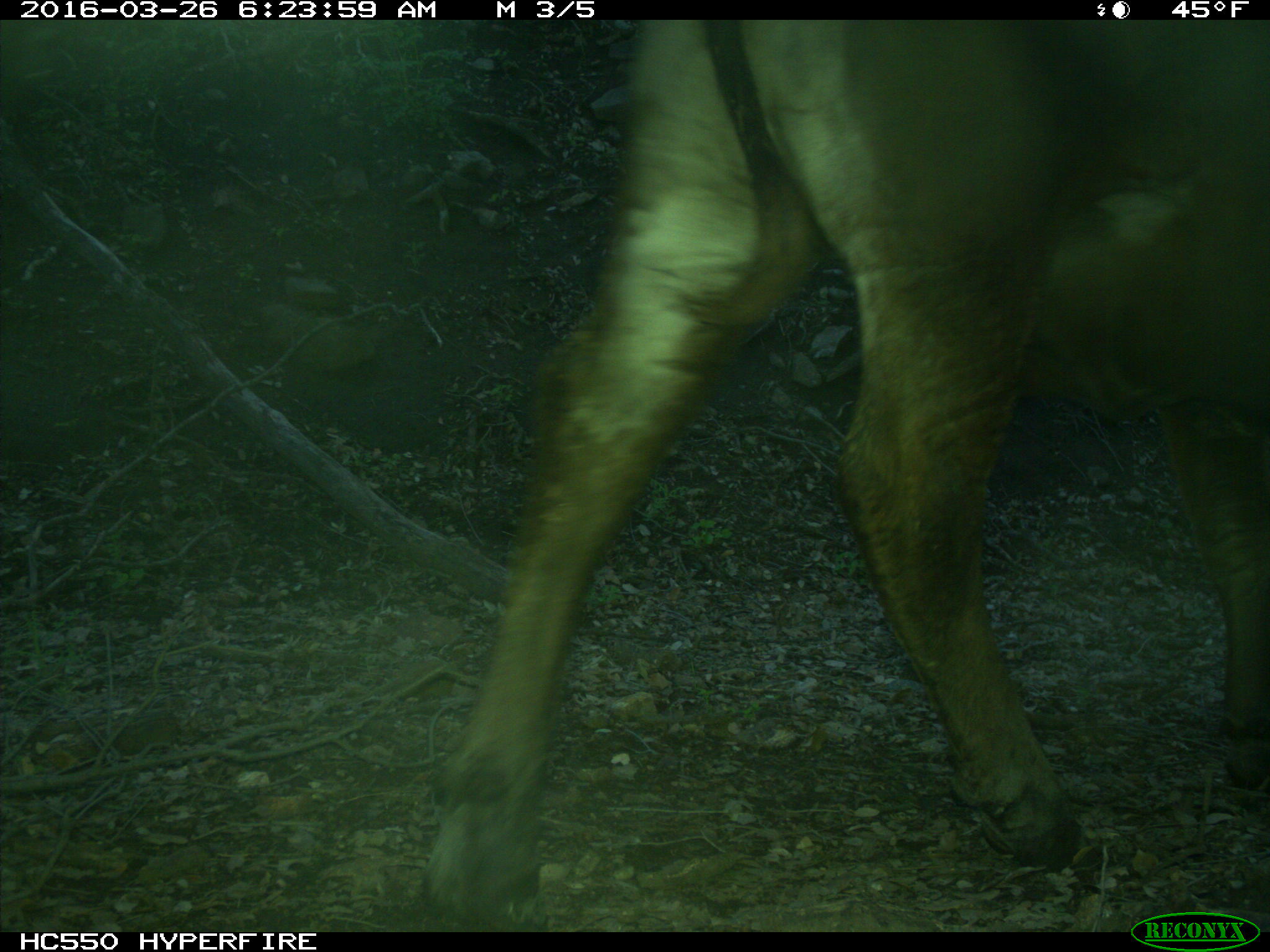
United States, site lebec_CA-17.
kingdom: Animalia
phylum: Chordata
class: Mammalia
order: Artiodactyla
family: Bovidae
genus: Bos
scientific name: Bos taurus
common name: domestic cow